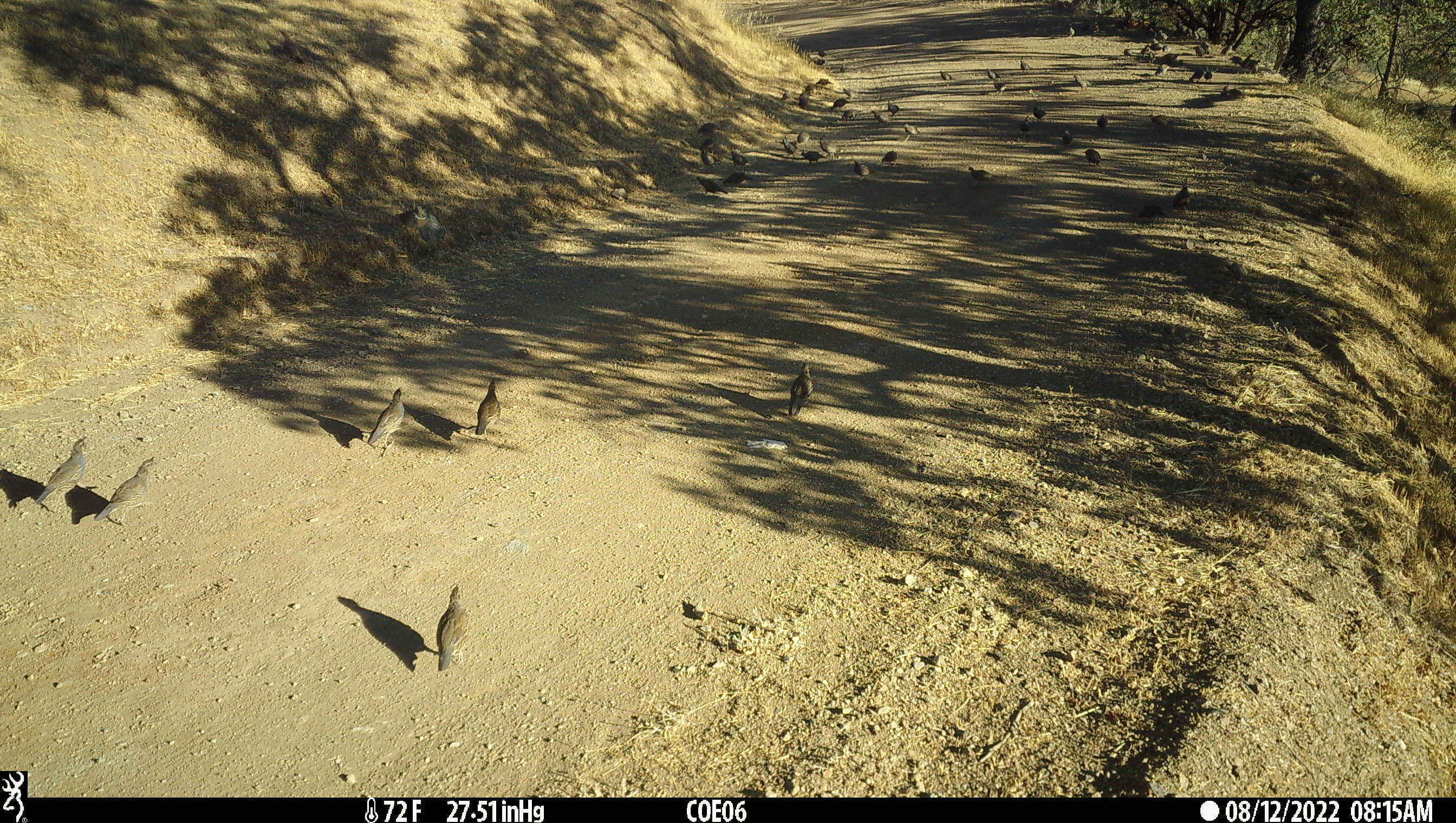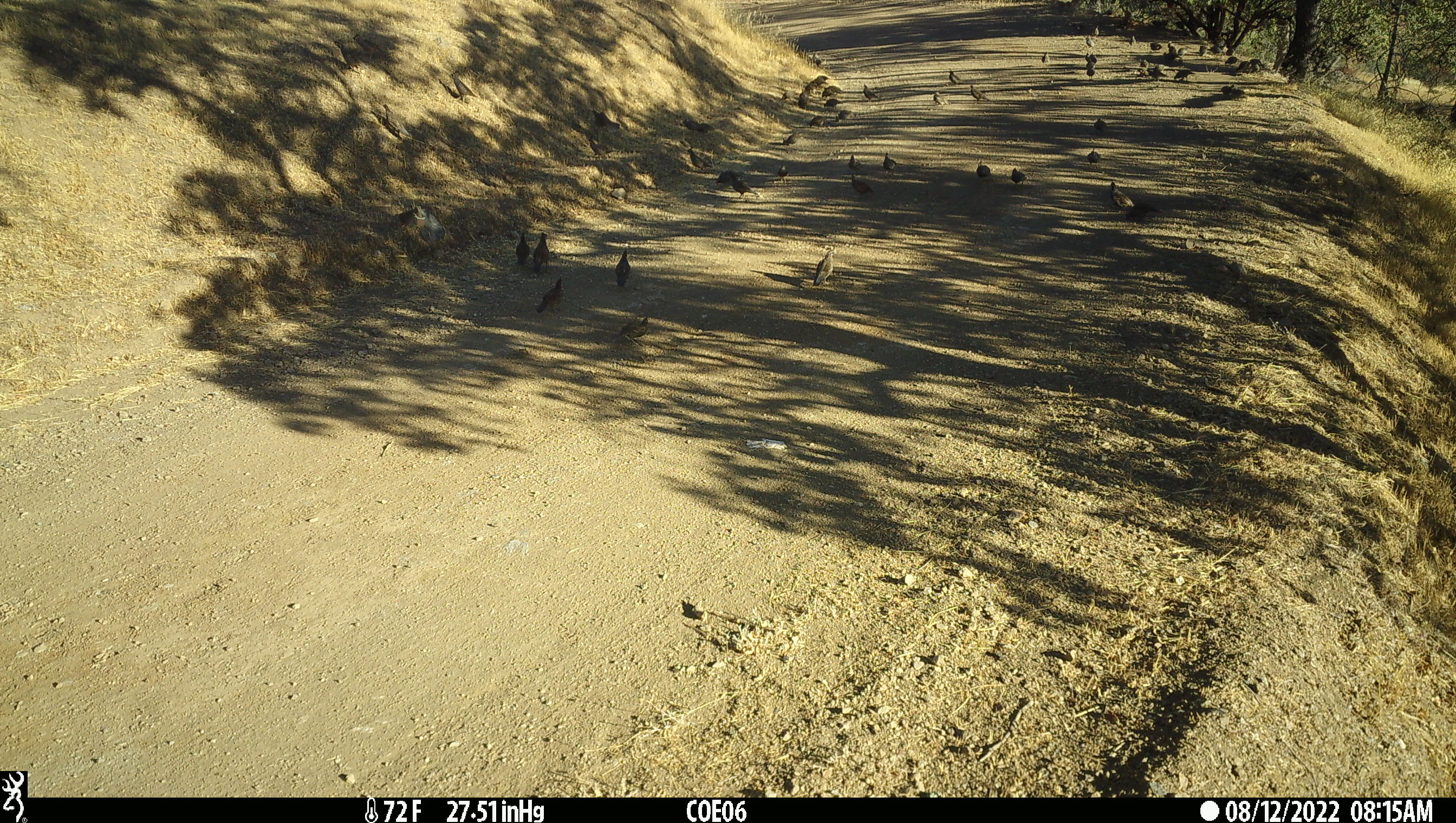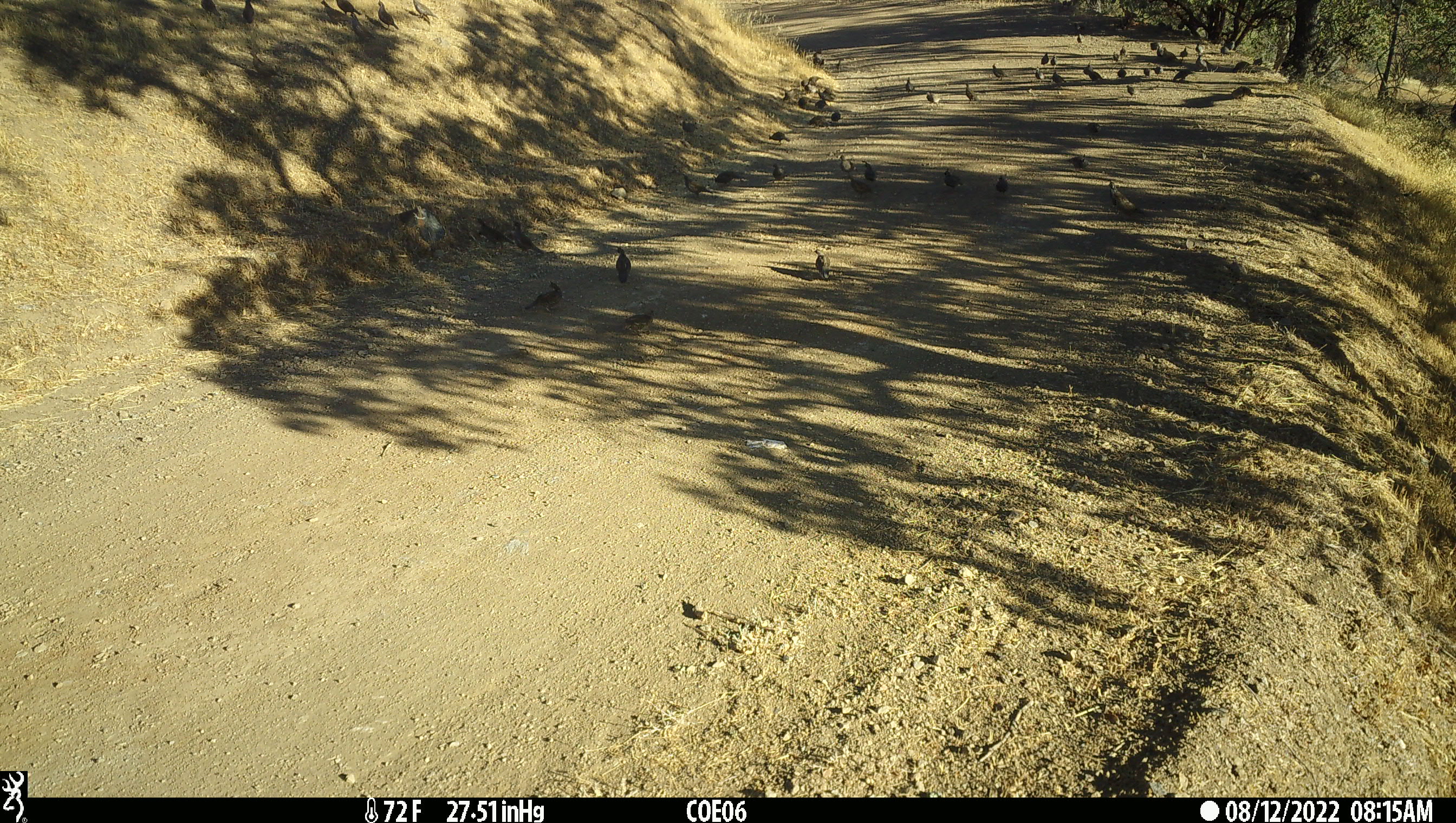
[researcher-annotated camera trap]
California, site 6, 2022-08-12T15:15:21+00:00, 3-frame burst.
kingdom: Animalia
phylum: Chordata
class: Aves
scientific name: Aves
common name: bird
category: unknown bird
Unknown bird (bird) (Aves).